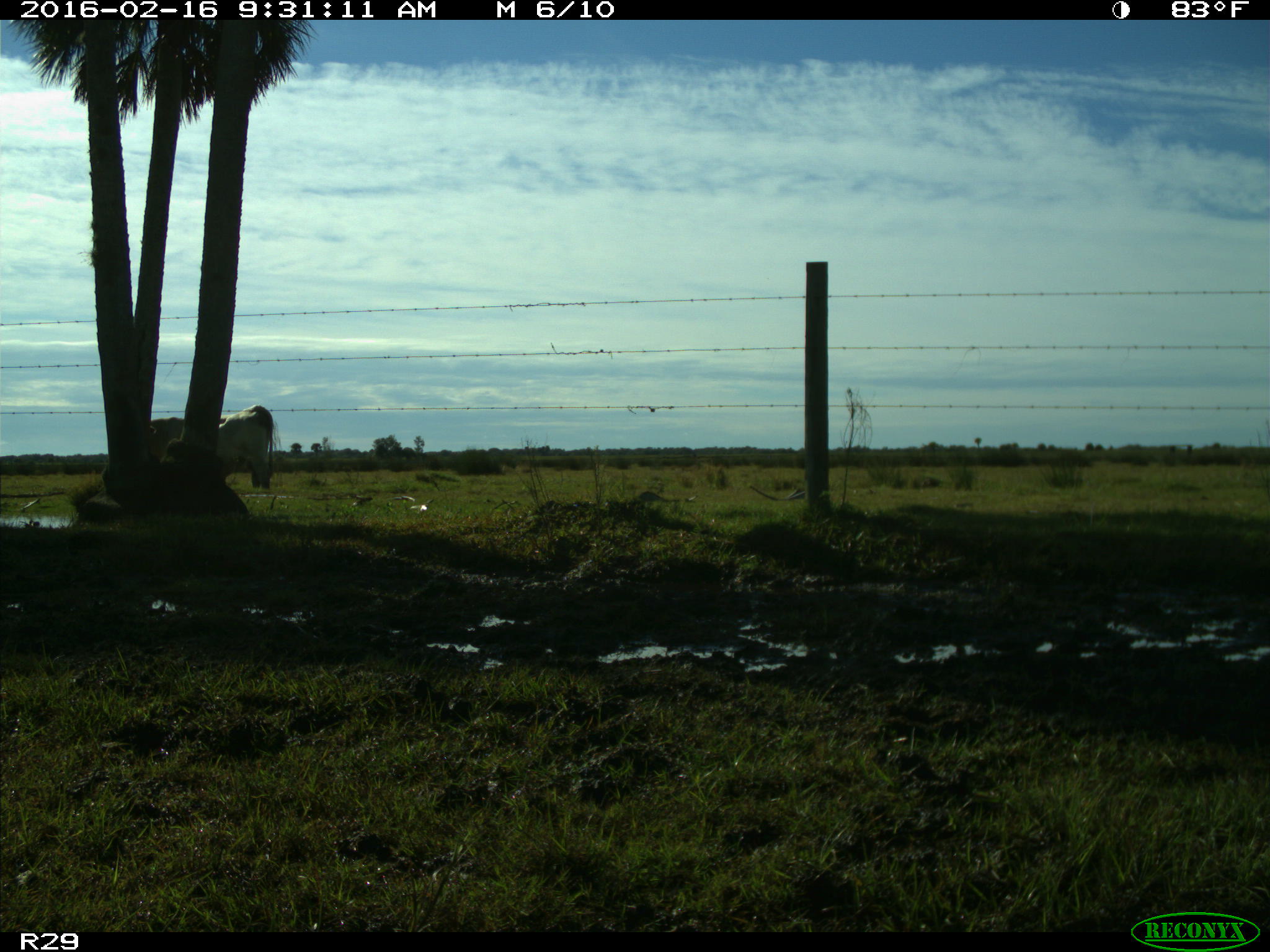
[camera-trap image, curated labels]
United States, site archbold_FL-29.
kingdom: Animalia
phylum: Chordata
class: Mammalia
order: Artiodactyla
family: Bovidae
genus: Bos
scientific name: Bos taurus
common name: domestic cow